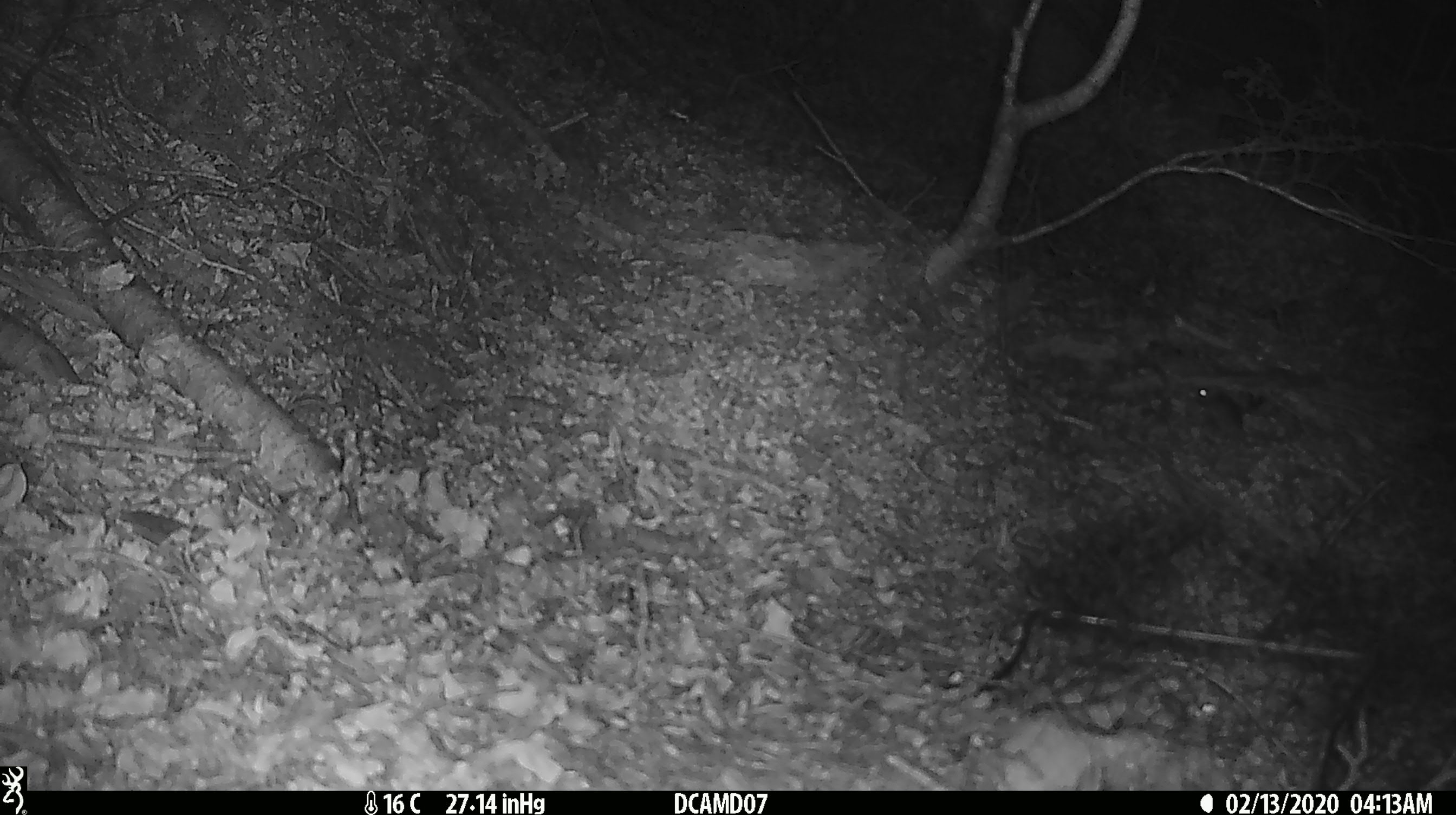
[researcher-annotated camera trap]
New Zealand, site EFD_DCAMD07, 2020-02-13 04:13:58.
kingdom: Animalia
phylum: Chordata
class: Mammalia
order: Rodentia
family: Muridae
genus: Mus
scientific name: Mus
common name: mouse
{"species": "mouse (Mus)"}